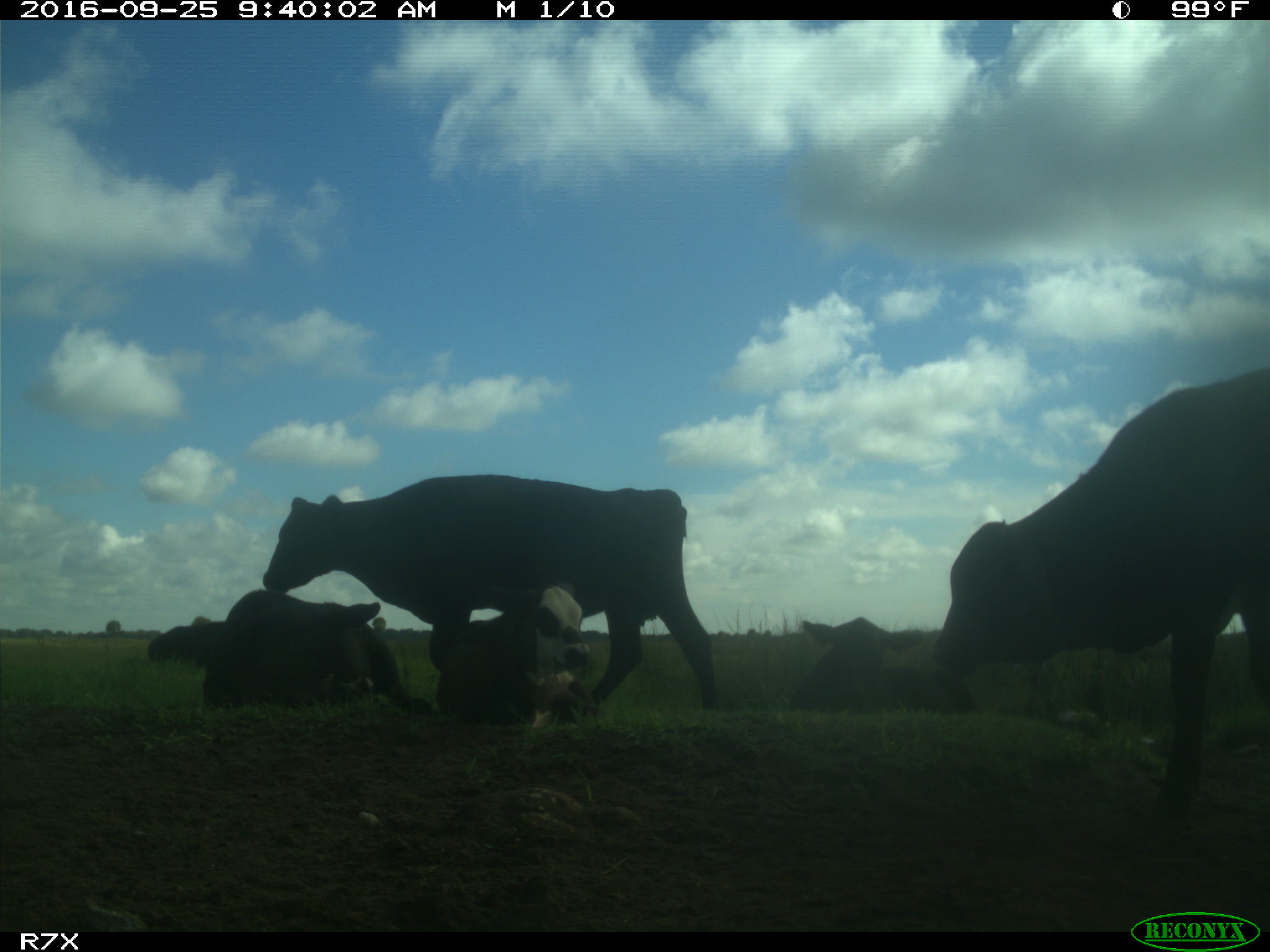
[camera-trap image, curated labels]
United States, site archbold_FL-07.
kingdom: Animalia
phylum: Chordata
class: Mammalia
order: Artiodactyla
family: Bovidae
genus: Bos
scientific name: Bos taurus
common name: domestic cow